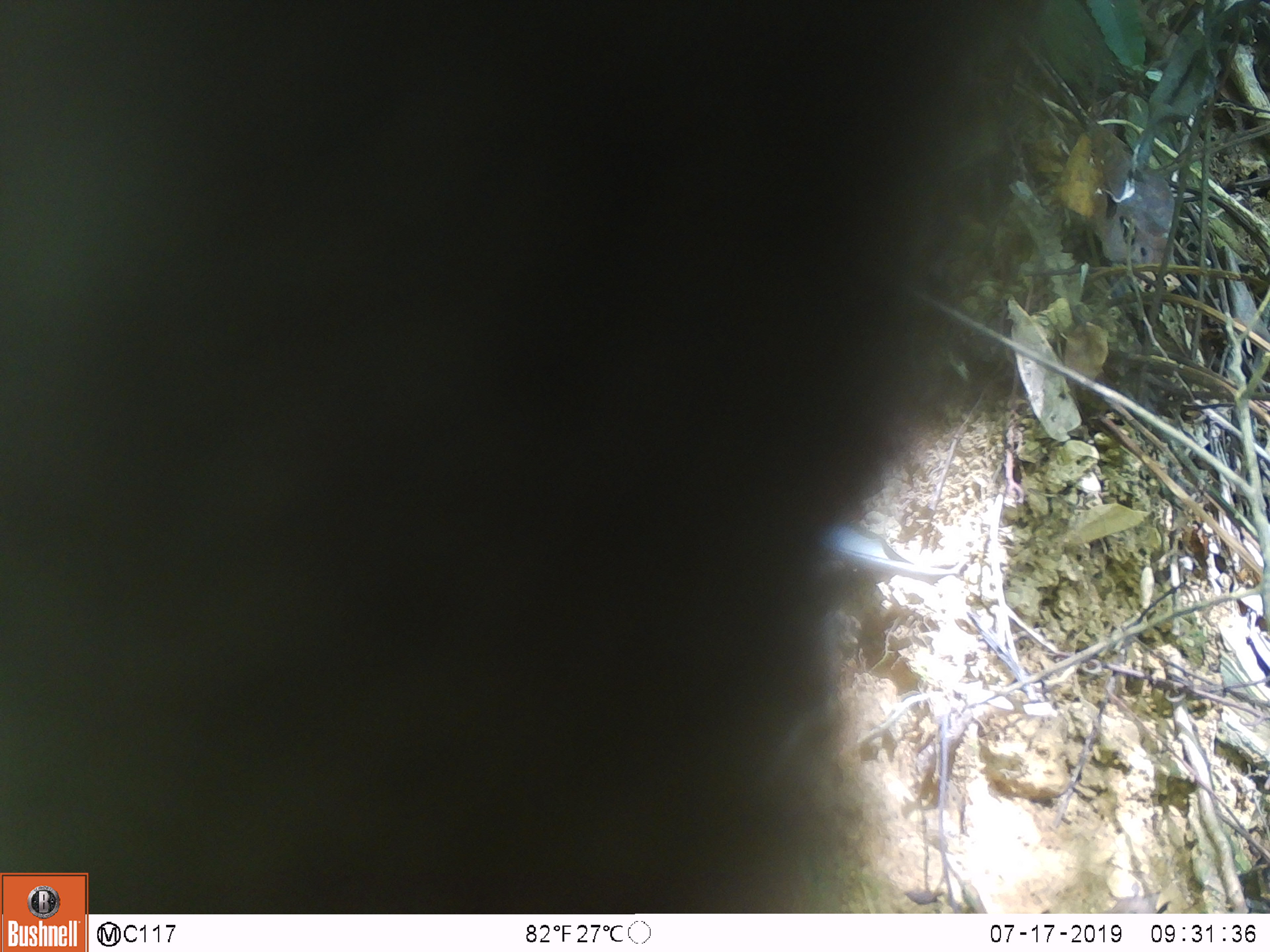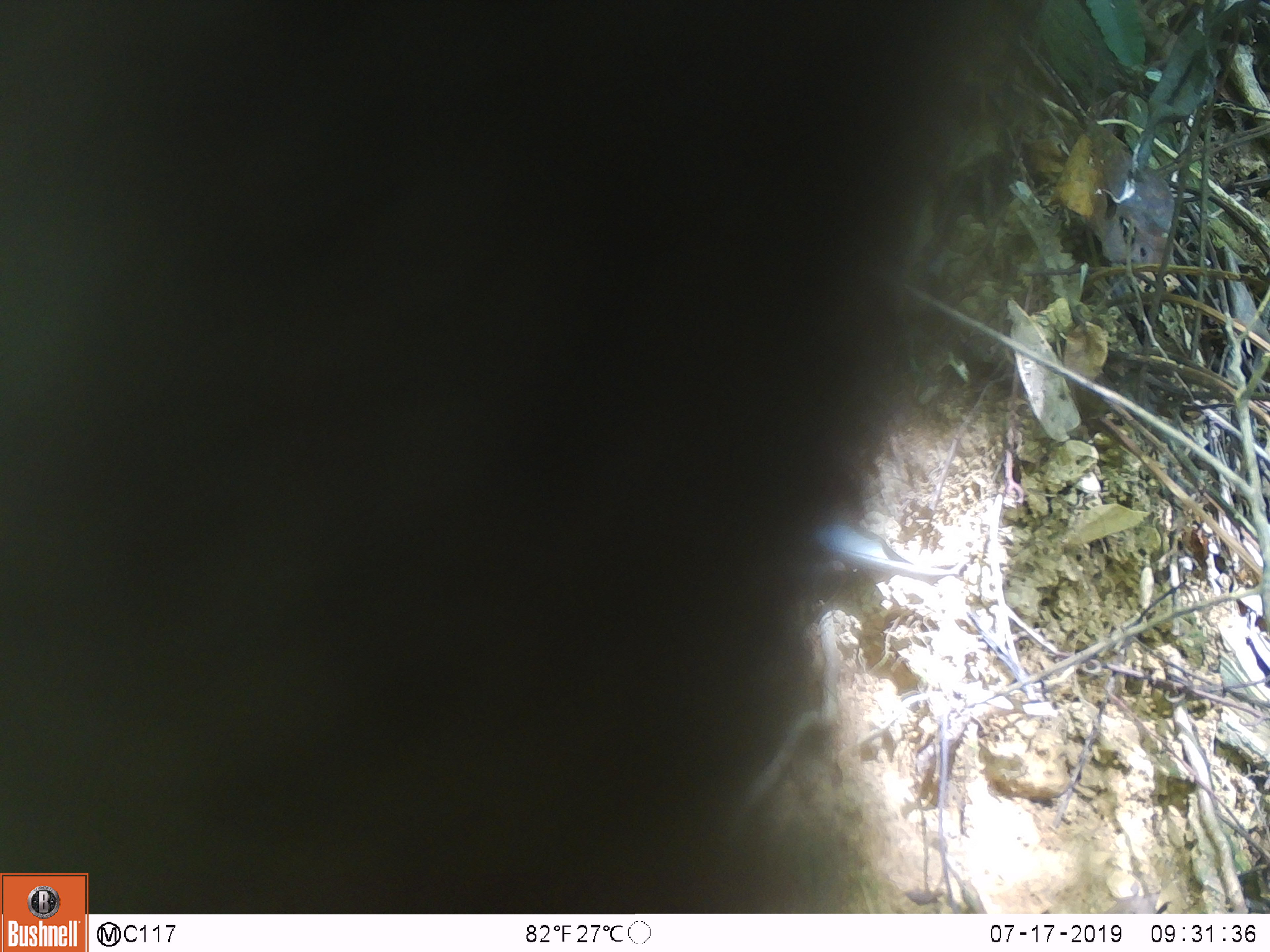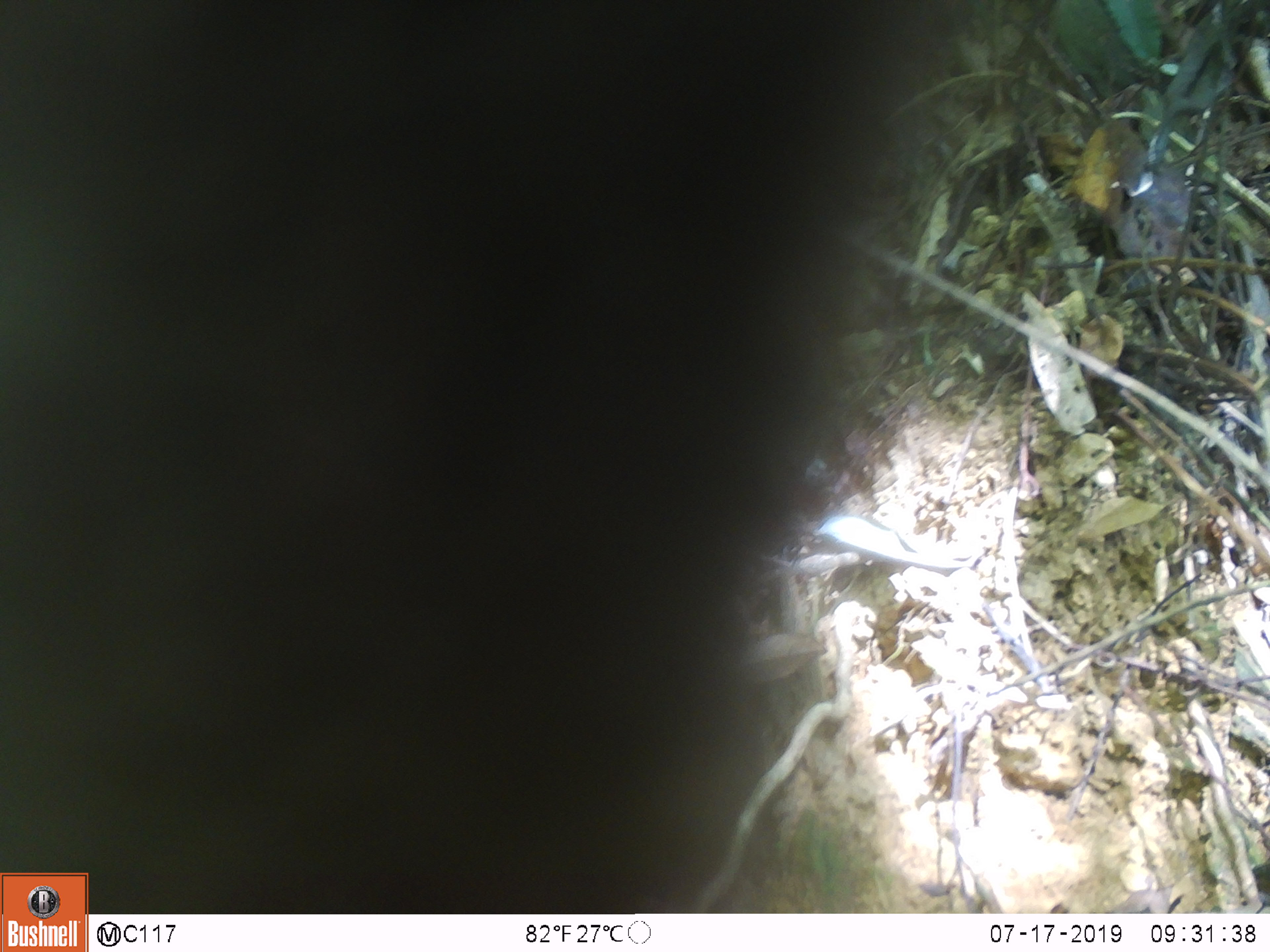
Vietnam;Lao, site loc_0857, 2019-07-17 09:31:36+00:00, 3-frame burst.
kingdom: Animalia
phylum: Chordata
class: Mammalia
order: Primates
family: Cercopithecidae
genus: Macaca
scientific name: Macaca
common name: macaque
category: macaque not stump tailed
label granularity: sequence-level